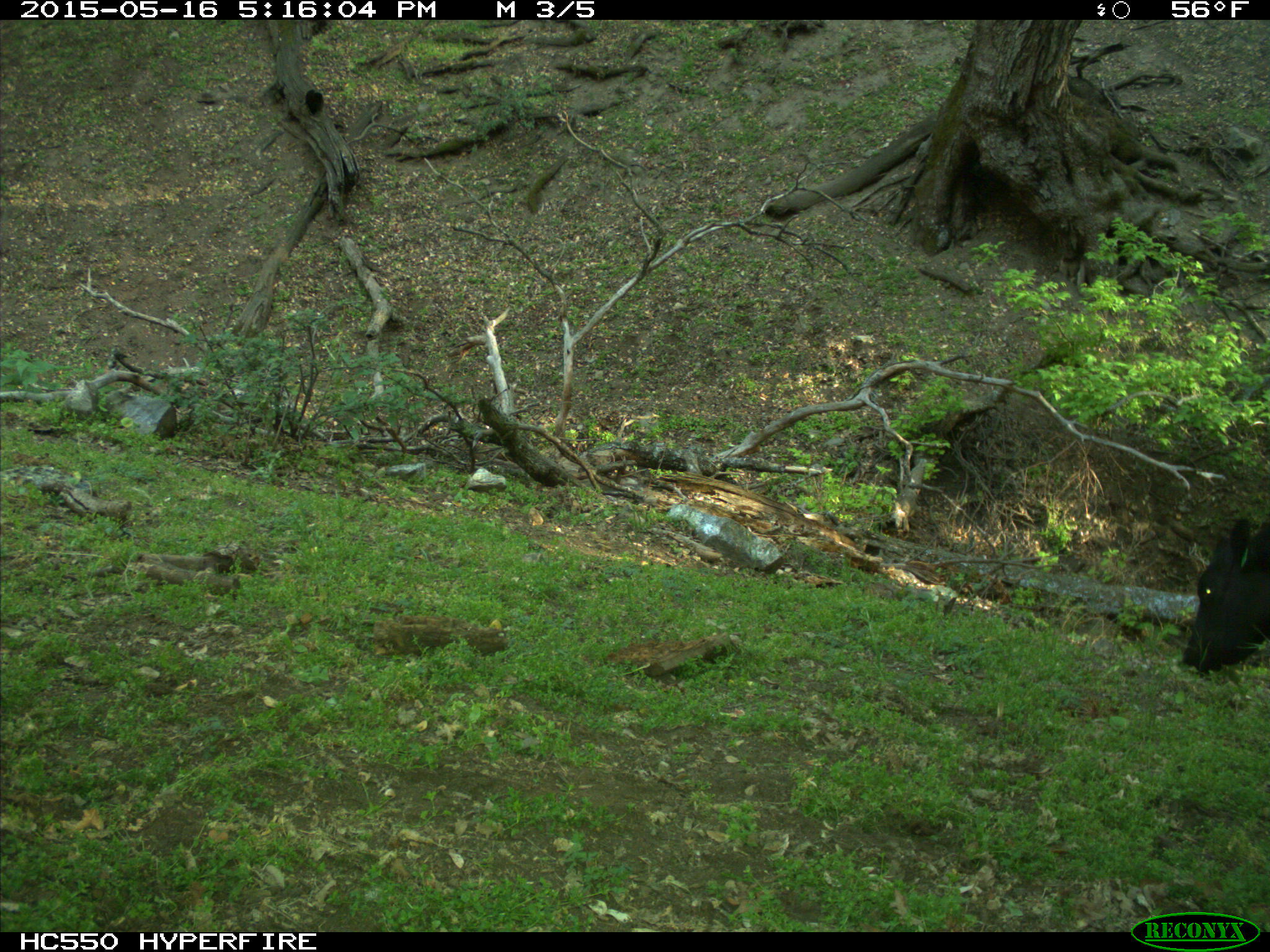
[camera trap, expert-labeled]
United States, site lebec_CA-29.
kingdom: Animalia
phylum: Chordata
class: Mammalia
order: Artiodactyla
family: Bovidae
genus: Bos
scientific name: Bos taurus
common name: domestic cow